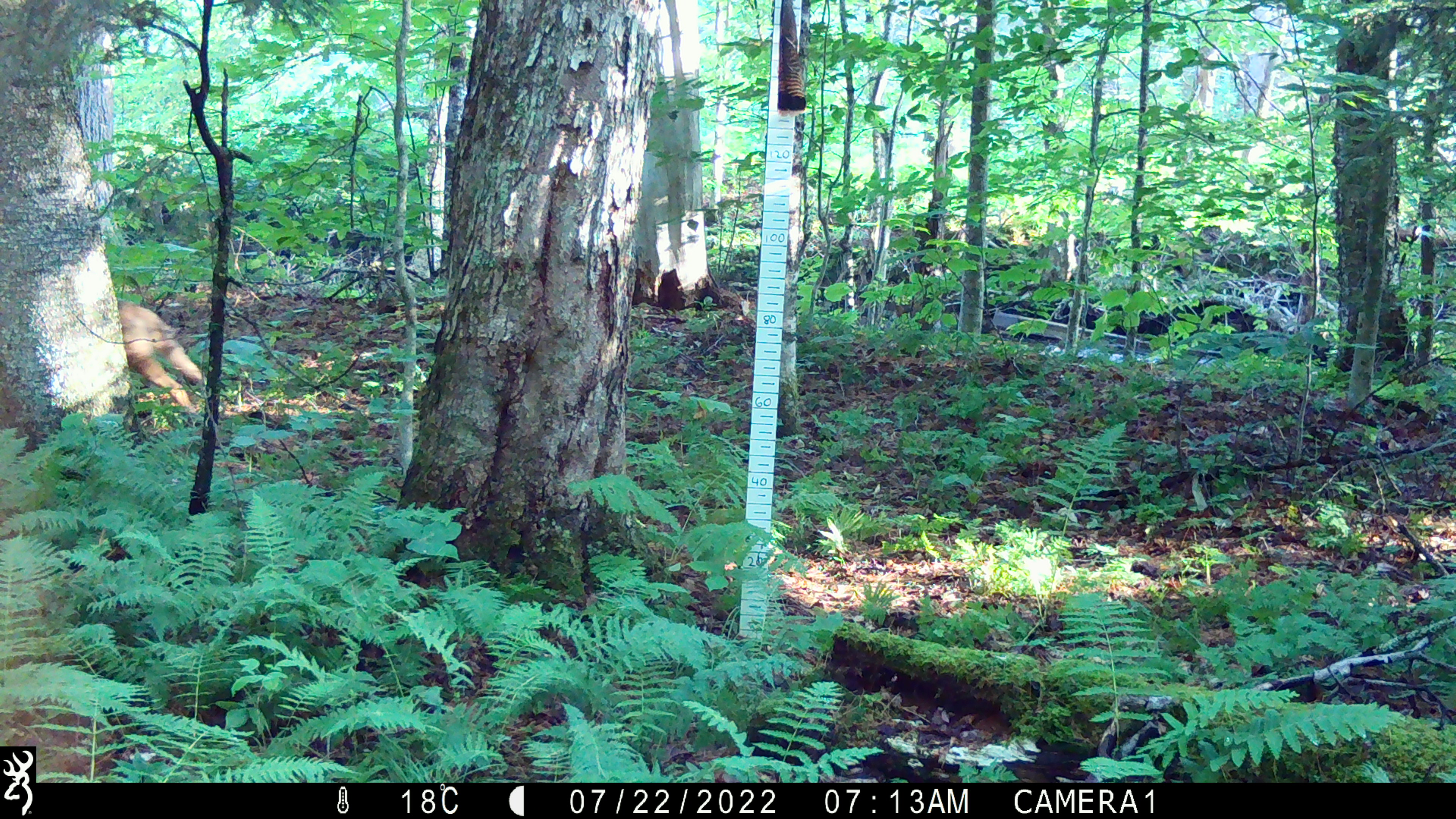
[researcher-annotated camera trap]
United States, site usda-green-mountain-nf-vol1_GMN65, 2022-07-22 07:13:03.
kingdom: Animalia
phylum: Chordata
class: Mammalia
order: Carnivora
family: Canidae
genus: Canis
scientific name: Canis latrans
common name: coyote